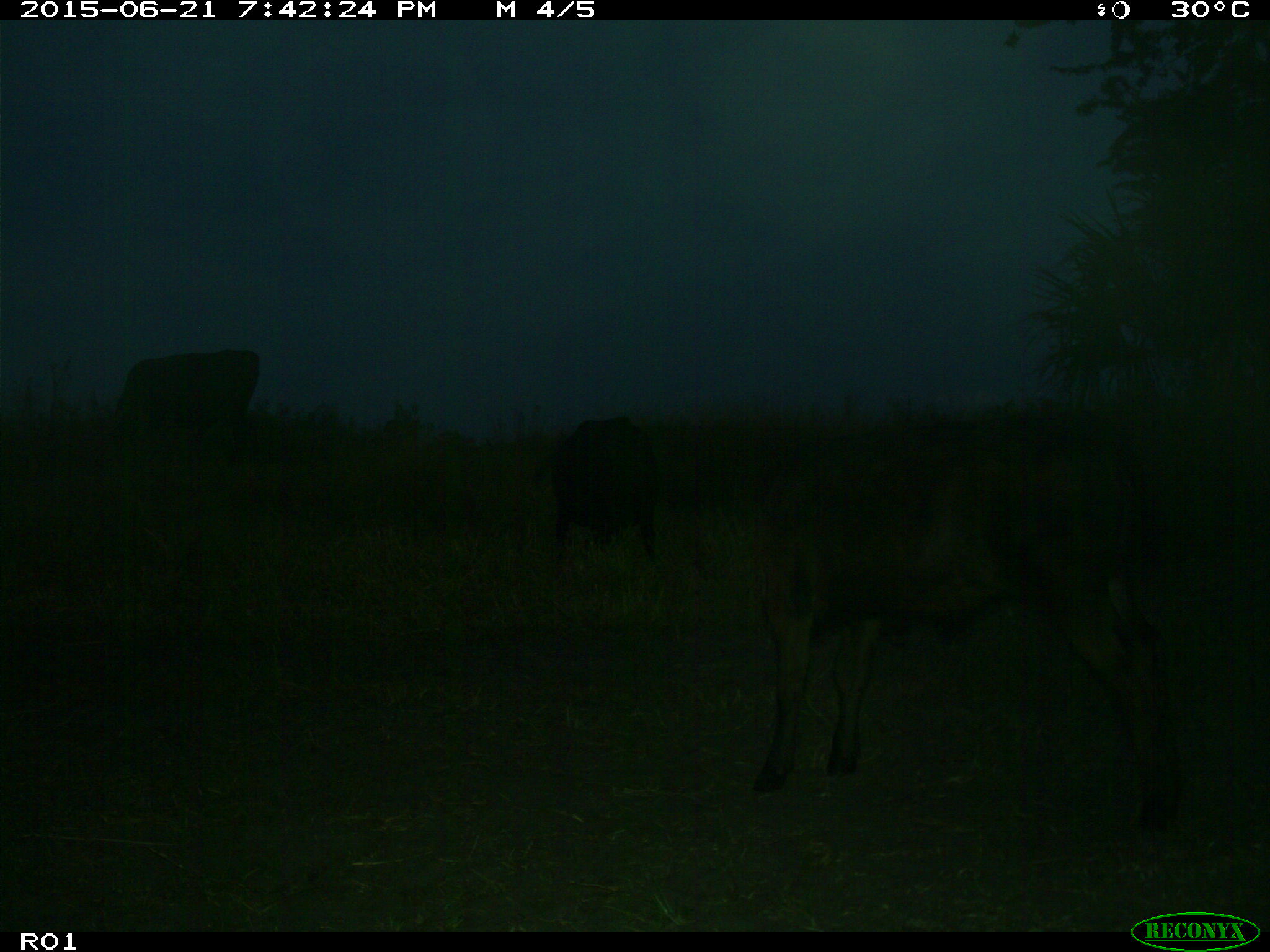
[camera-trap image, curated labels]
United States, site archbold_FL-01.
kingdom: Animalia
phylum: Chordata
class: Mammalia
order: Artiodactyla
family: Bovidae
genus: Bos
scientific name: Bos taurus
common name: domestic cow